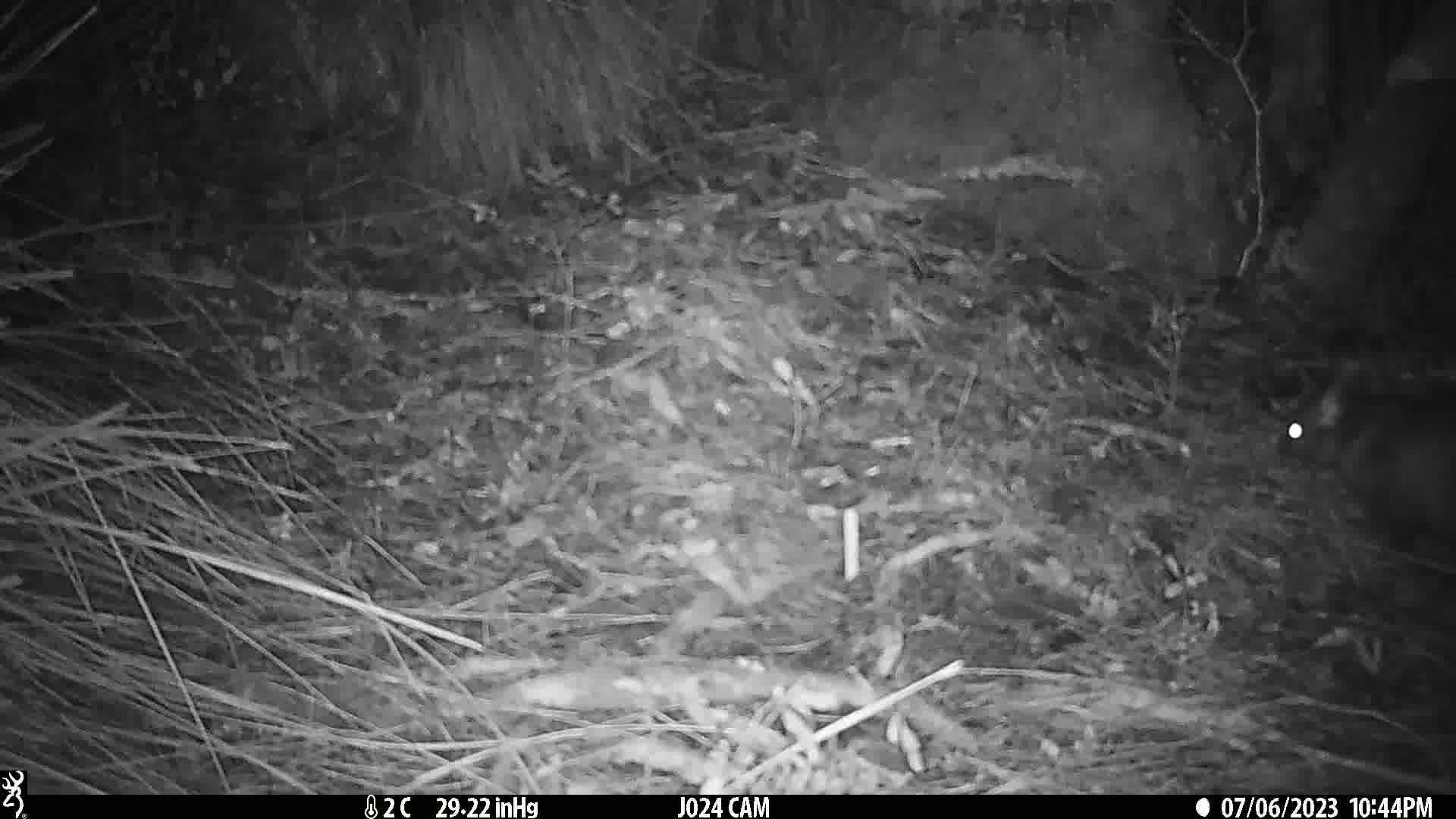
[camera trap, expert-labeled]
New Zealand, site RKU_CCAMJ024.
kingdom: Animalia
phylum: Chordata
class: Mammalia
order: Diprotodontia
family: Phalangeridae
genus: Trichosurus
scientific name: Trichosurus vulpecula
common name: common brushtail possum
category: possum